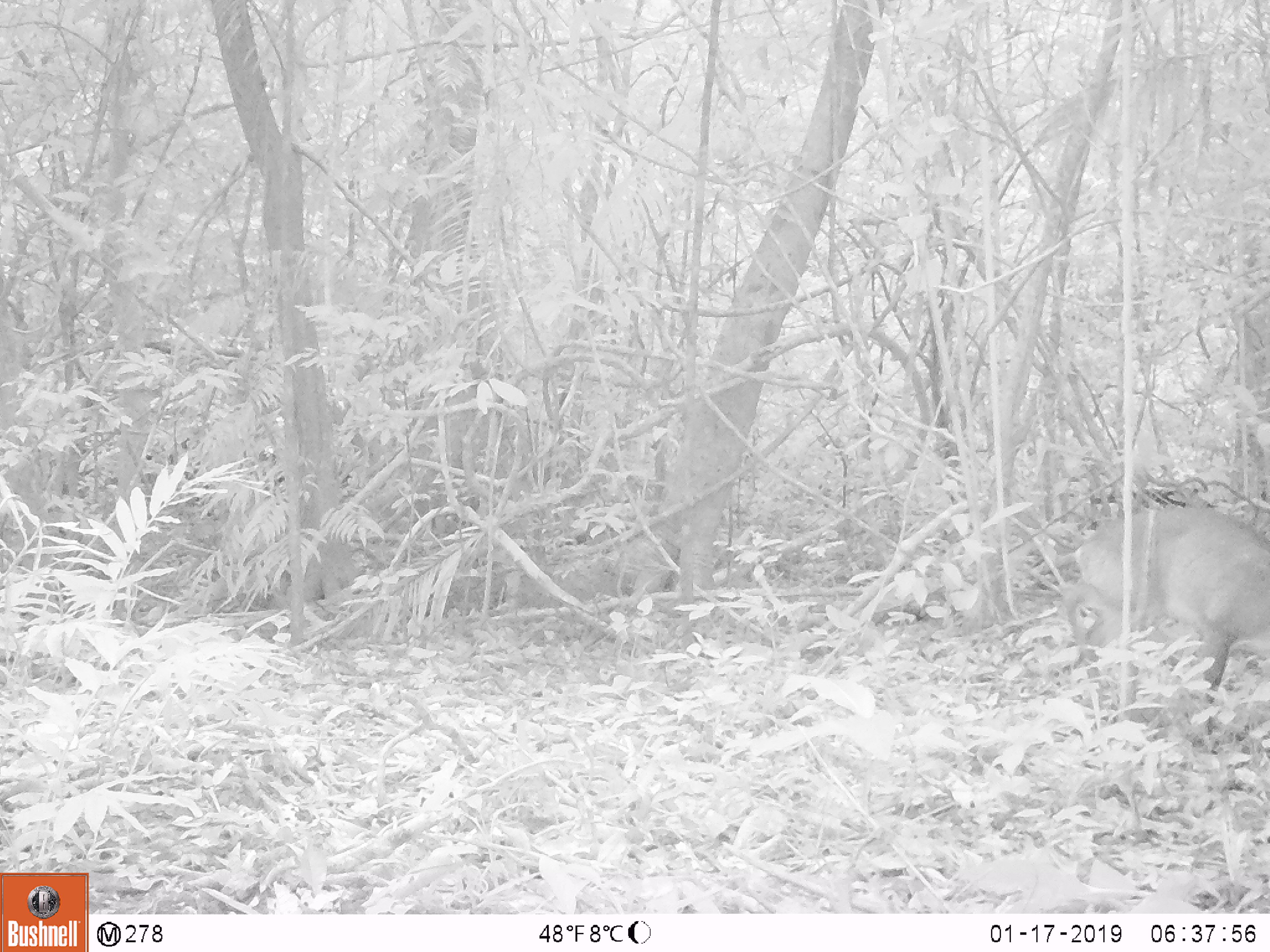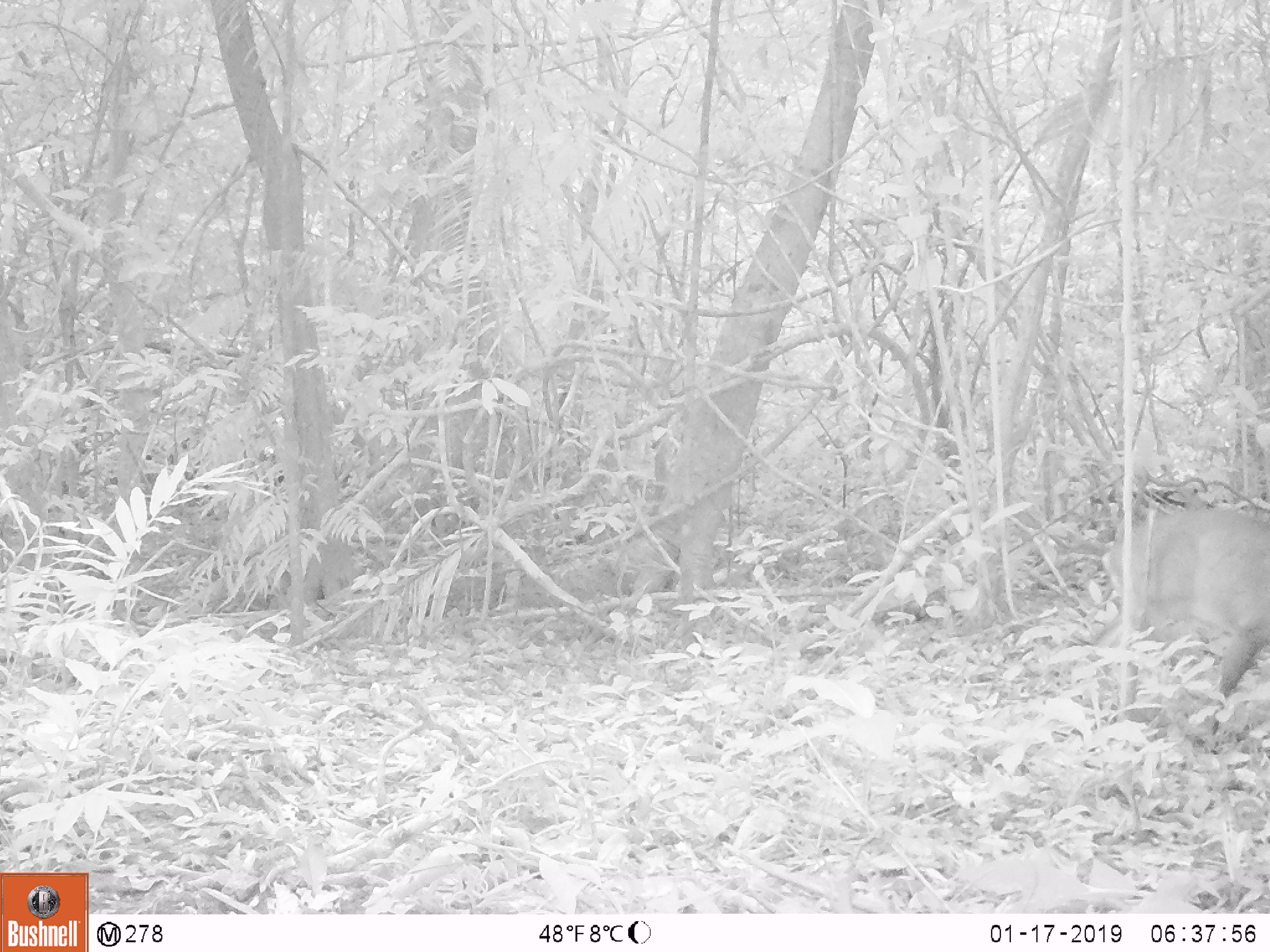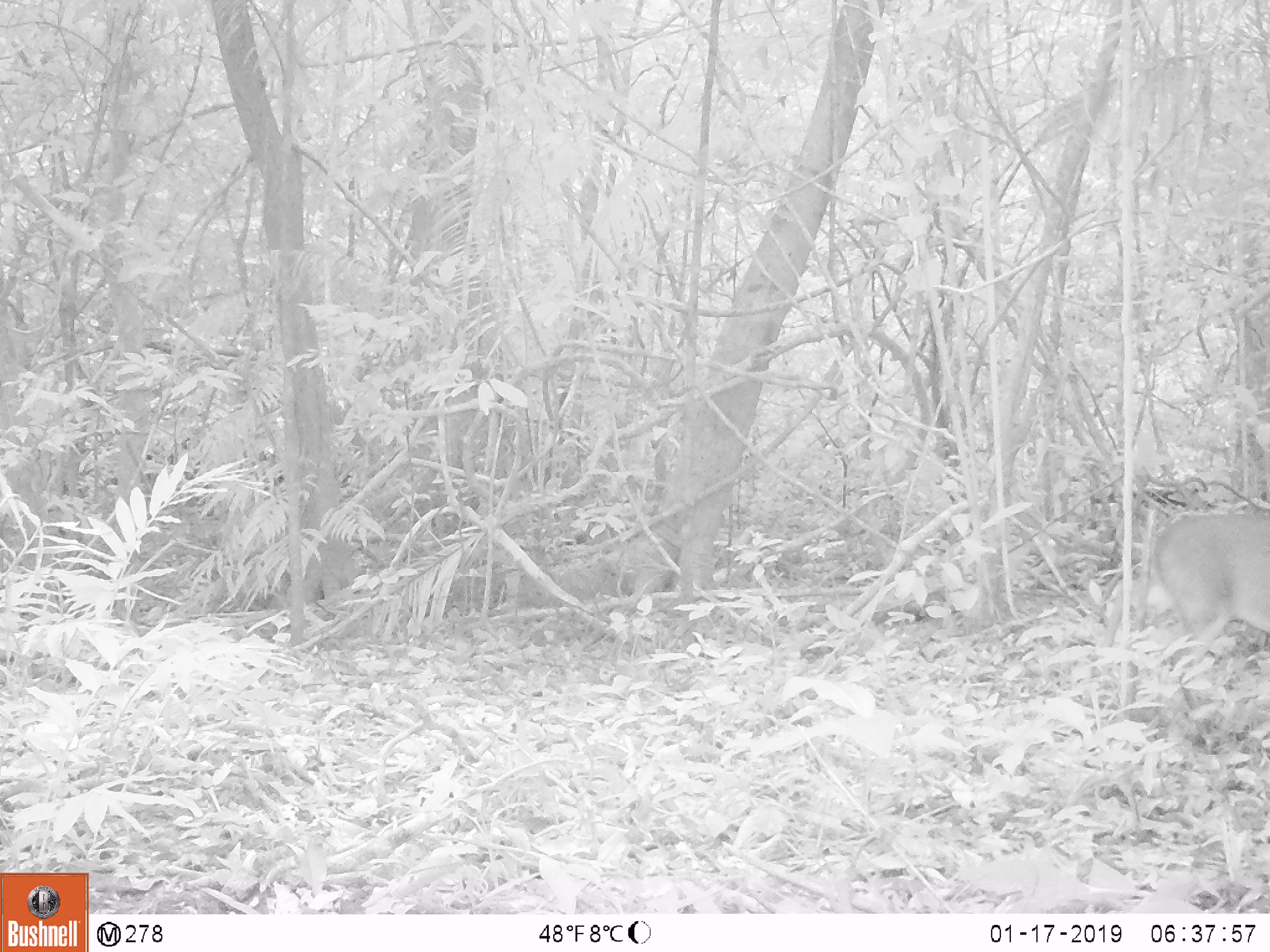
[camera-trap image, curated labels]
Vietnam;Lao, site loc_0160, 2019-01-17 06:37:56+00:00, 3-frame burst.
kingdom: Animalia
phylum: Chordata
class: Mammalia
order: Artiodactyla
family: Cervidae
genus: Muntiacus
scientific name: Muntiacus vuquangensis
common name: large-antlered muntjac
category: large antlered muntjac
Large antlered muntjac (large-antlered muntjac) (Muntiacus vuquangensis). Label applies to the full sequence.